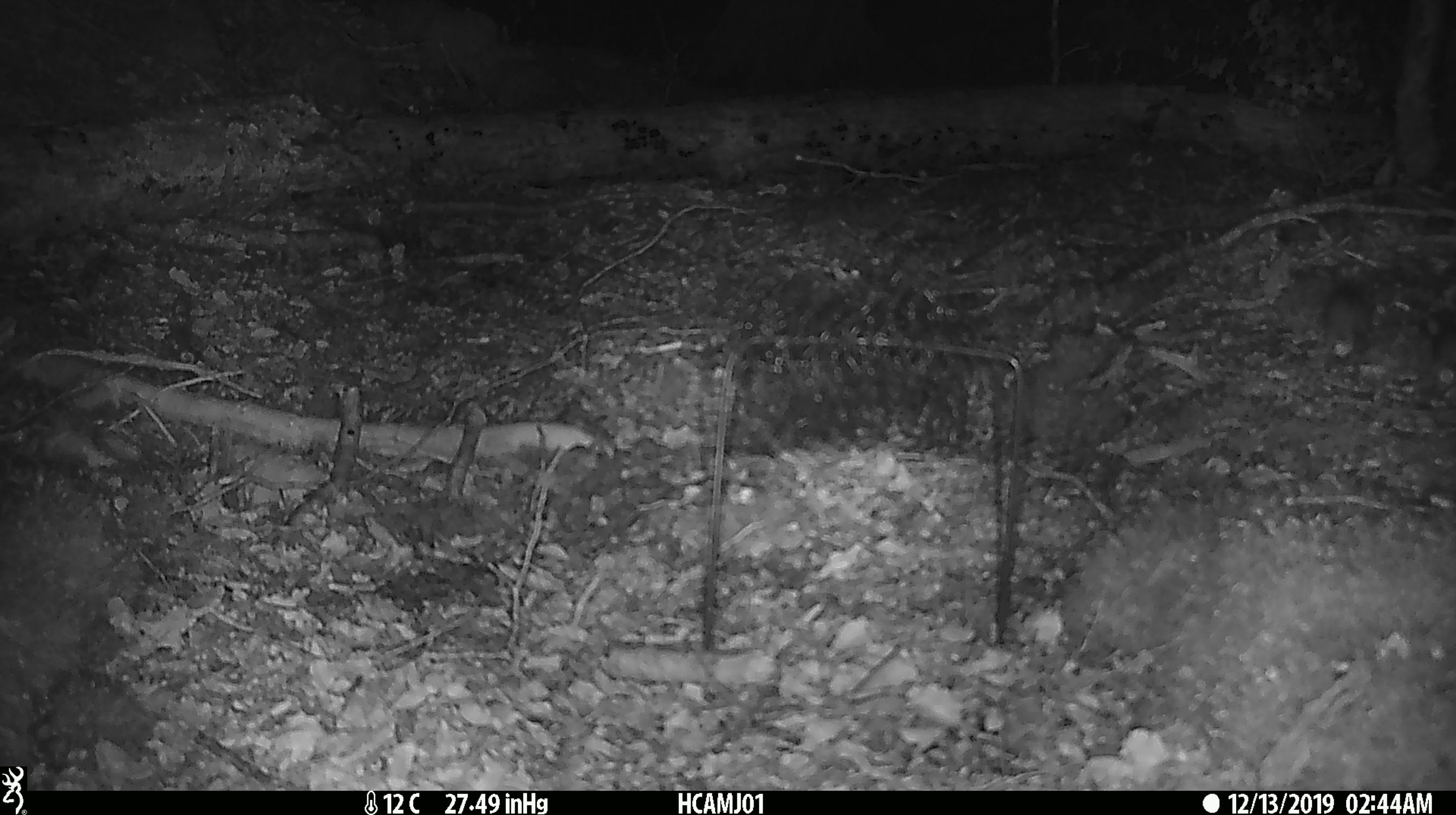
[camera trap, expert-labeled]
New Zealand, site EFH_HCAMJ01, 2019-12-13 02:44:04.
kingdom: Animalia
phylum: Chordata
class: Mammalia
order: Rodentia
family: Muridae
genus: Mus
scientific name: Mus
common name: mouse